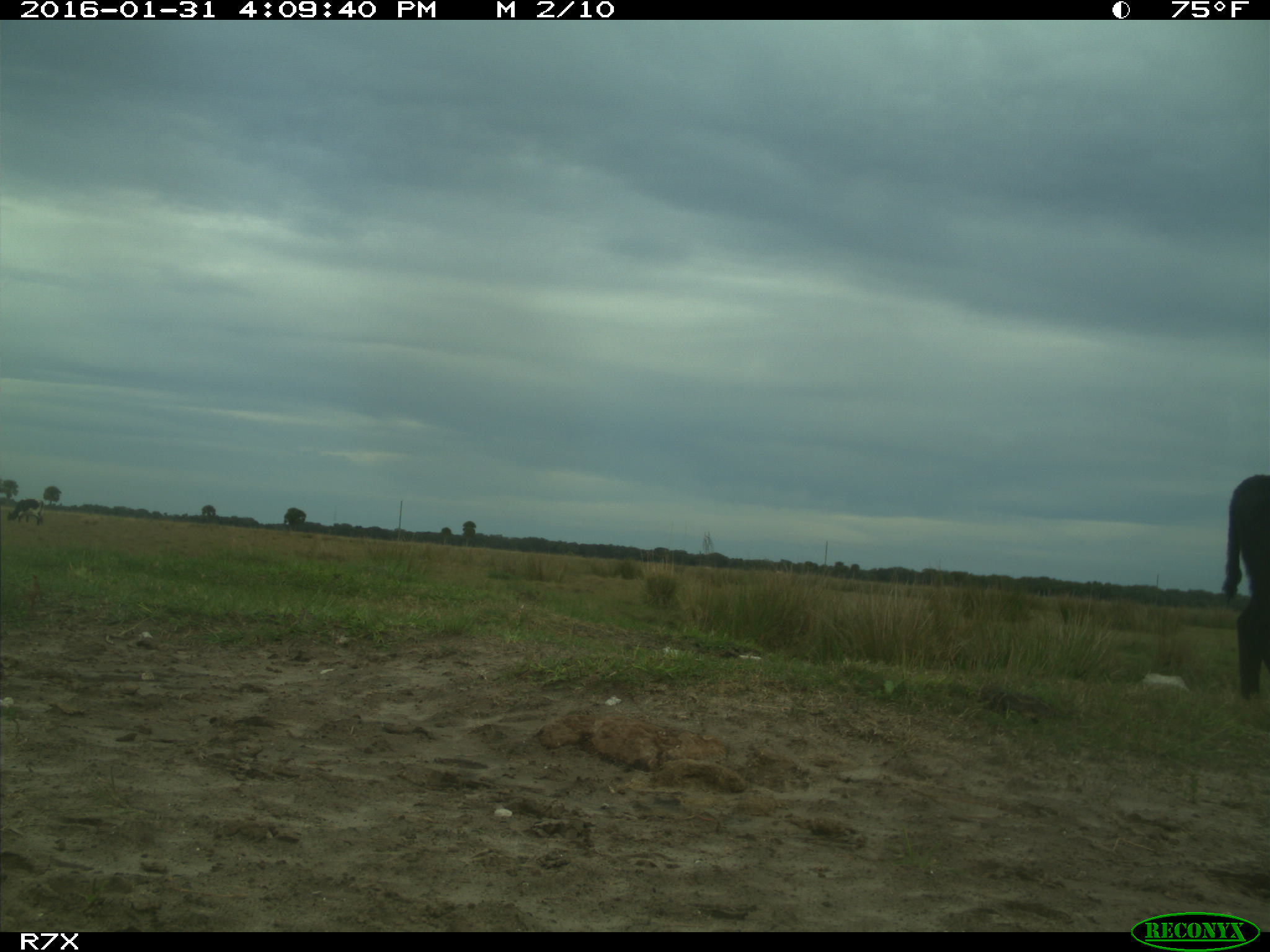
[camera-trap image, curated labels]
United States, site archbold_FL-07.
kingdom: Animalia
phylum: Chordata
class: Mammalia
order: Artiodactyla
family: Bovidae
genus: Bos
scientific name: Bos taurus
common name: domestic cow